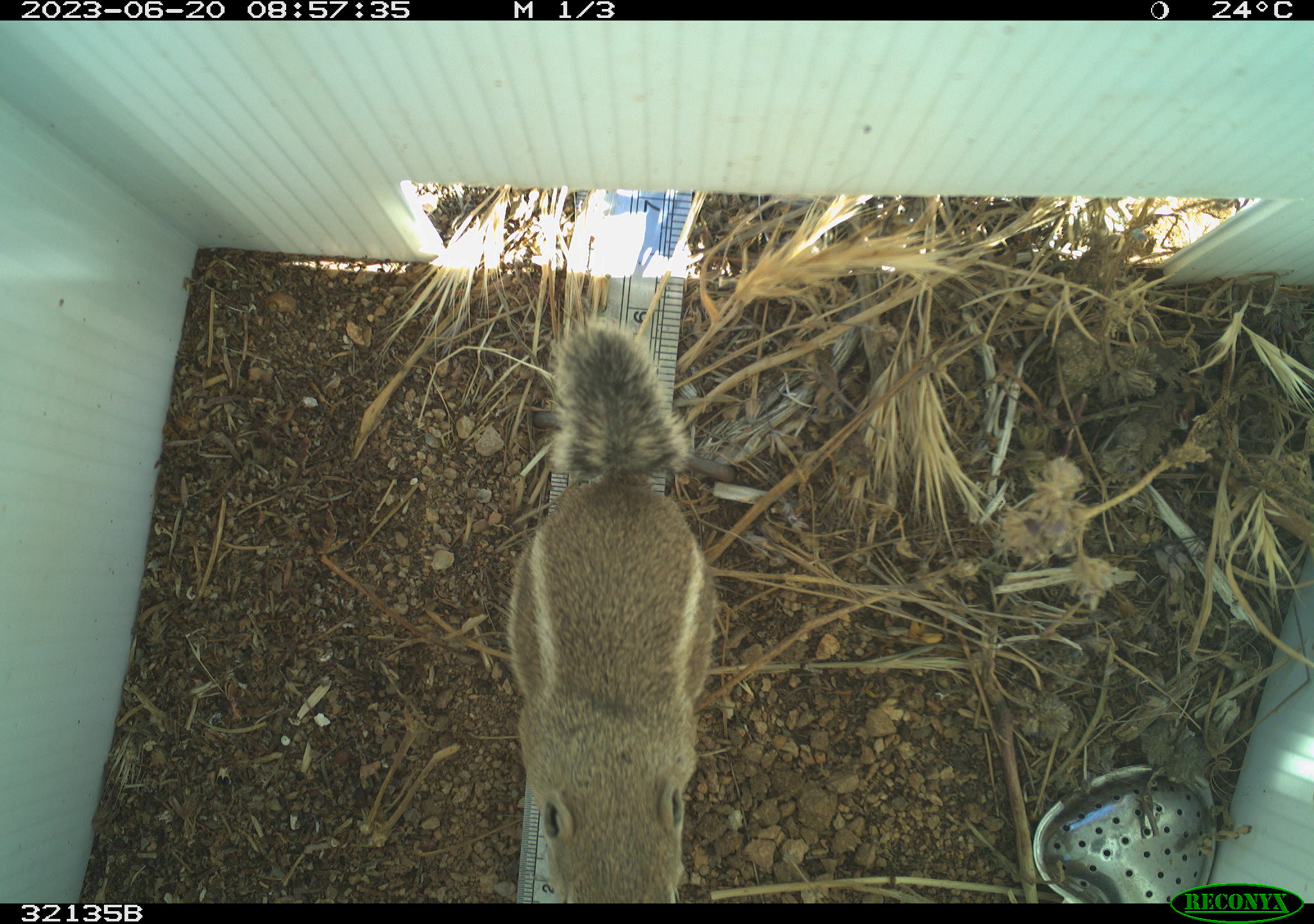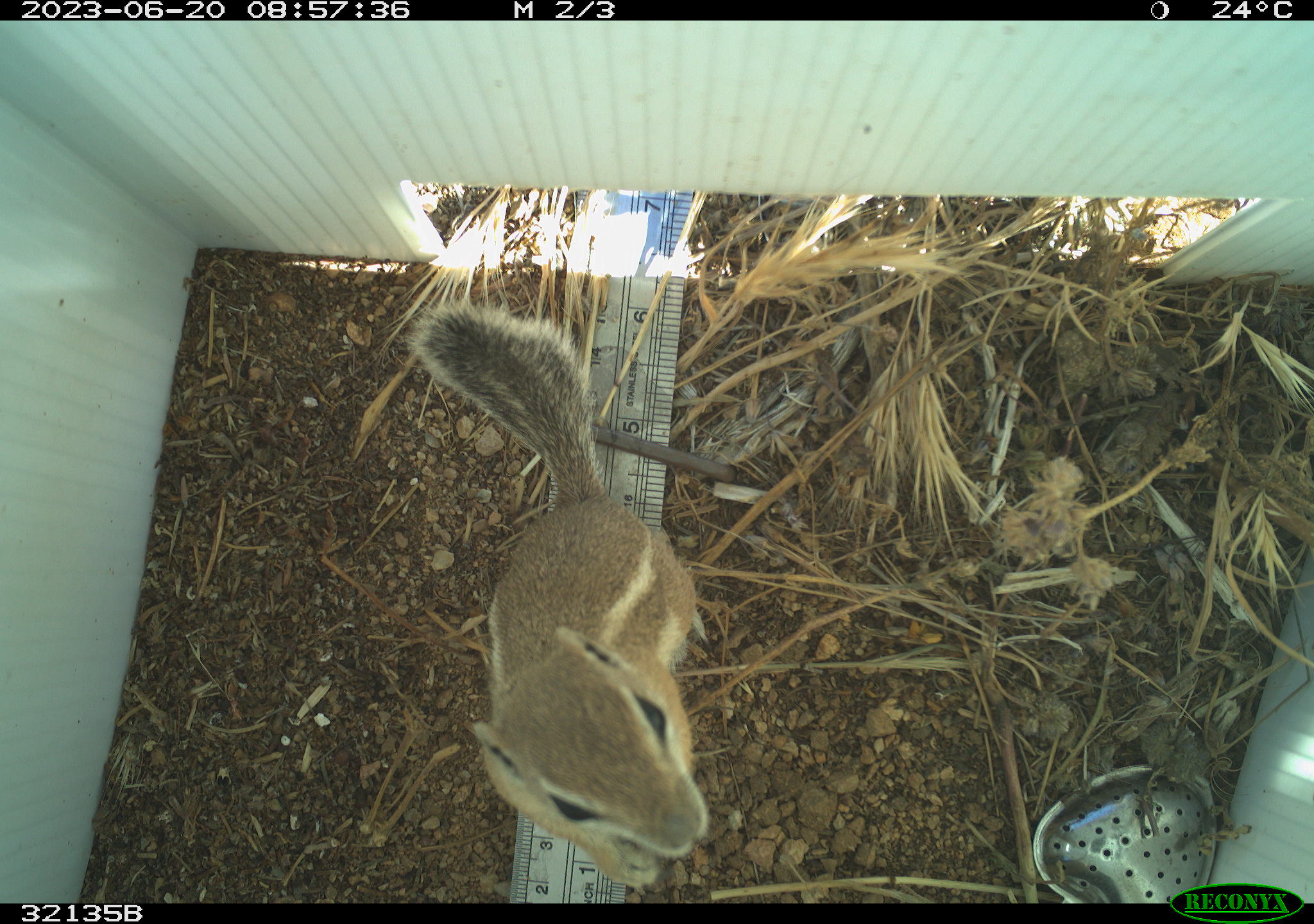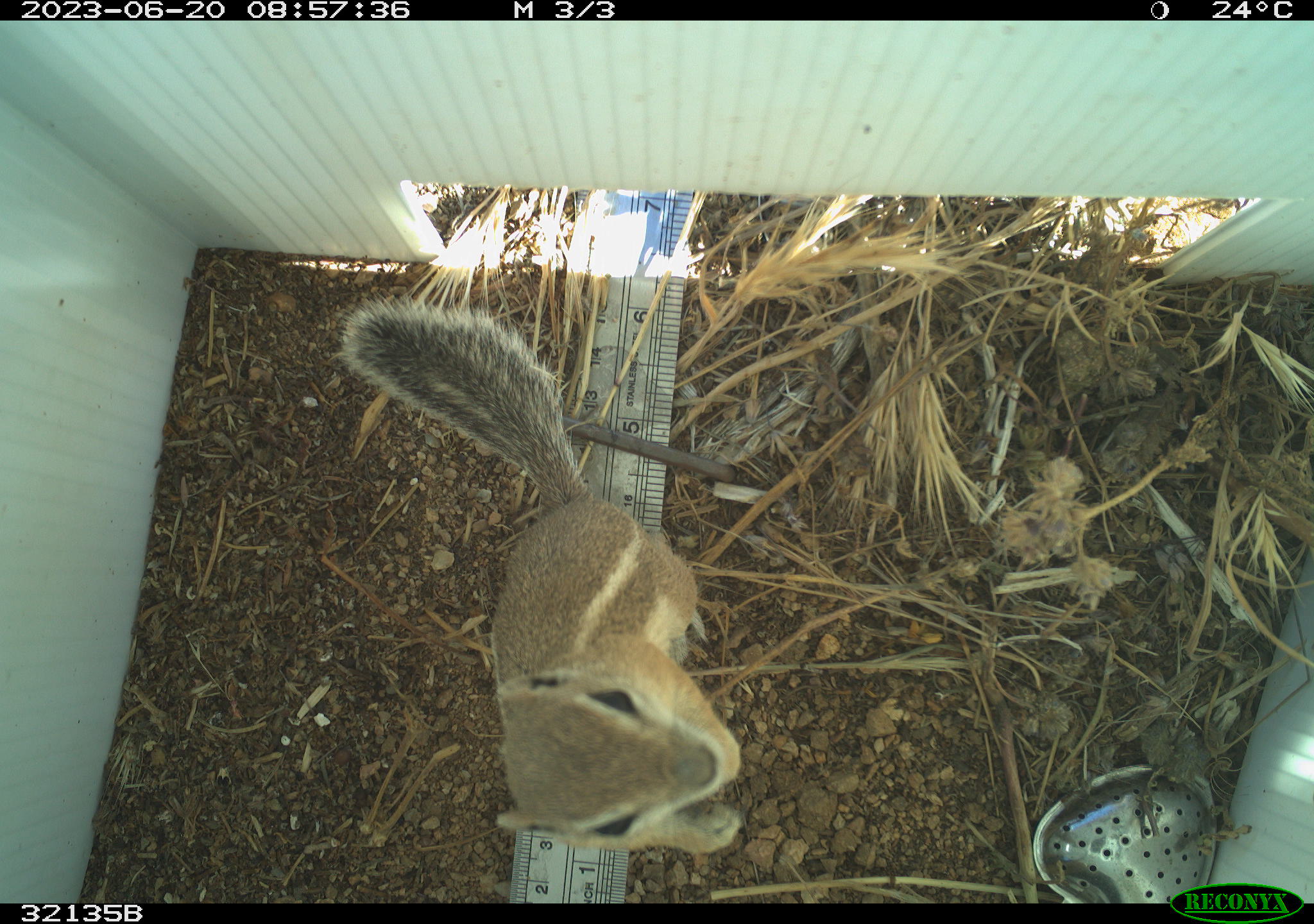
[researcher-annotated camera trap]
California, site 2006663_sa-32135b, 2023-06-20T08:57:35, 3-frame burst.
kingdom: Animalia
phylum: Chordata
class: Mammalia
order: Rodentia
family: Sciuridae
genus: Ammospermophilus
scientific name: Ammospermophilus leucurus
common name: white-tailed antelope squirrel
White-tailed antelope squirrel (Ammospermophilus leucurus).